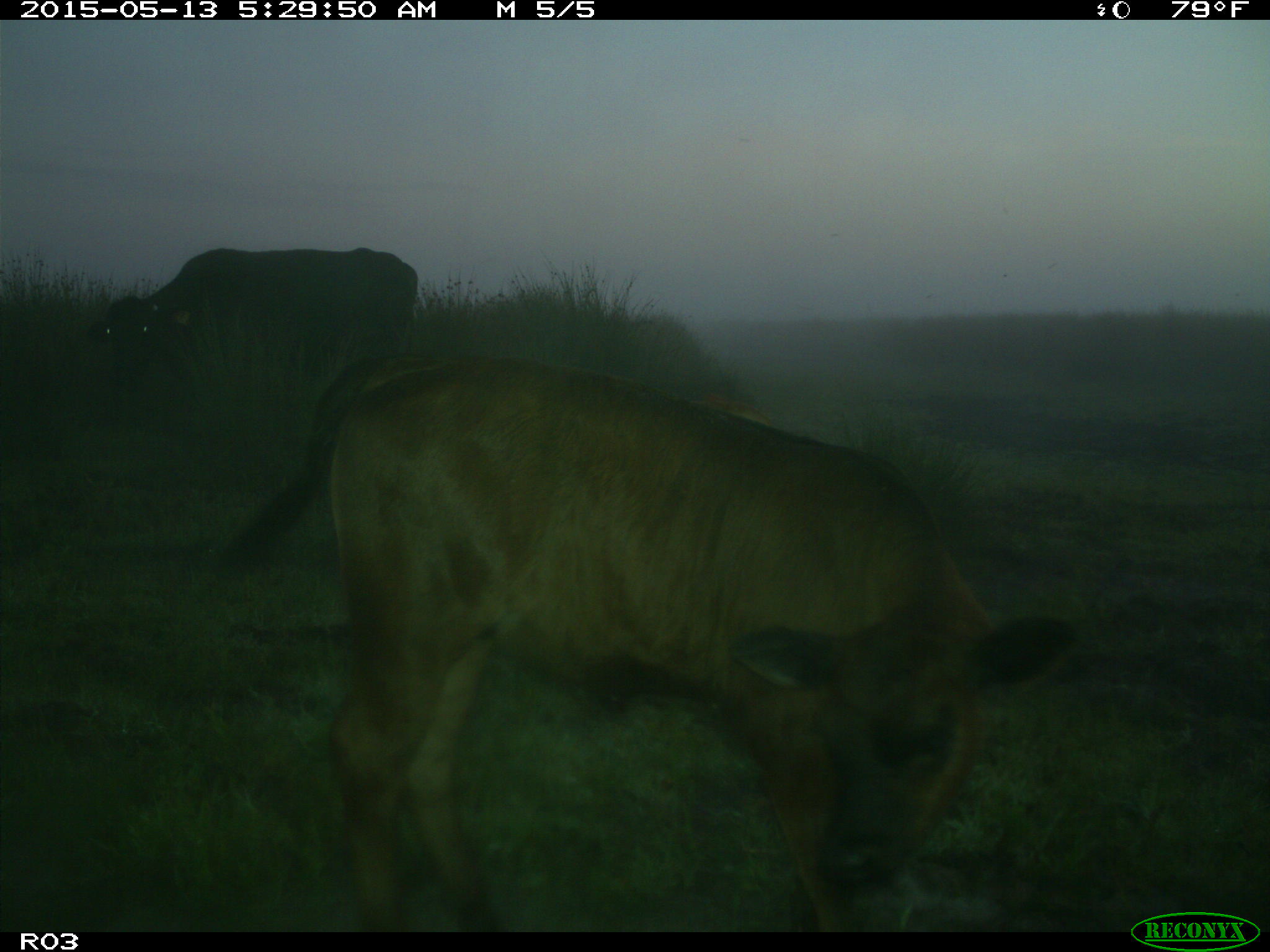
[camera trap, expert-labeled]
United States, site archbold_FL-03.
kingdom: Animalia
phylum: Chordata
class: Mammalia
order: Artiodactyla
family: Bovidae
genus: Bos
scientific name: Bos taurus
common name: domestic cow